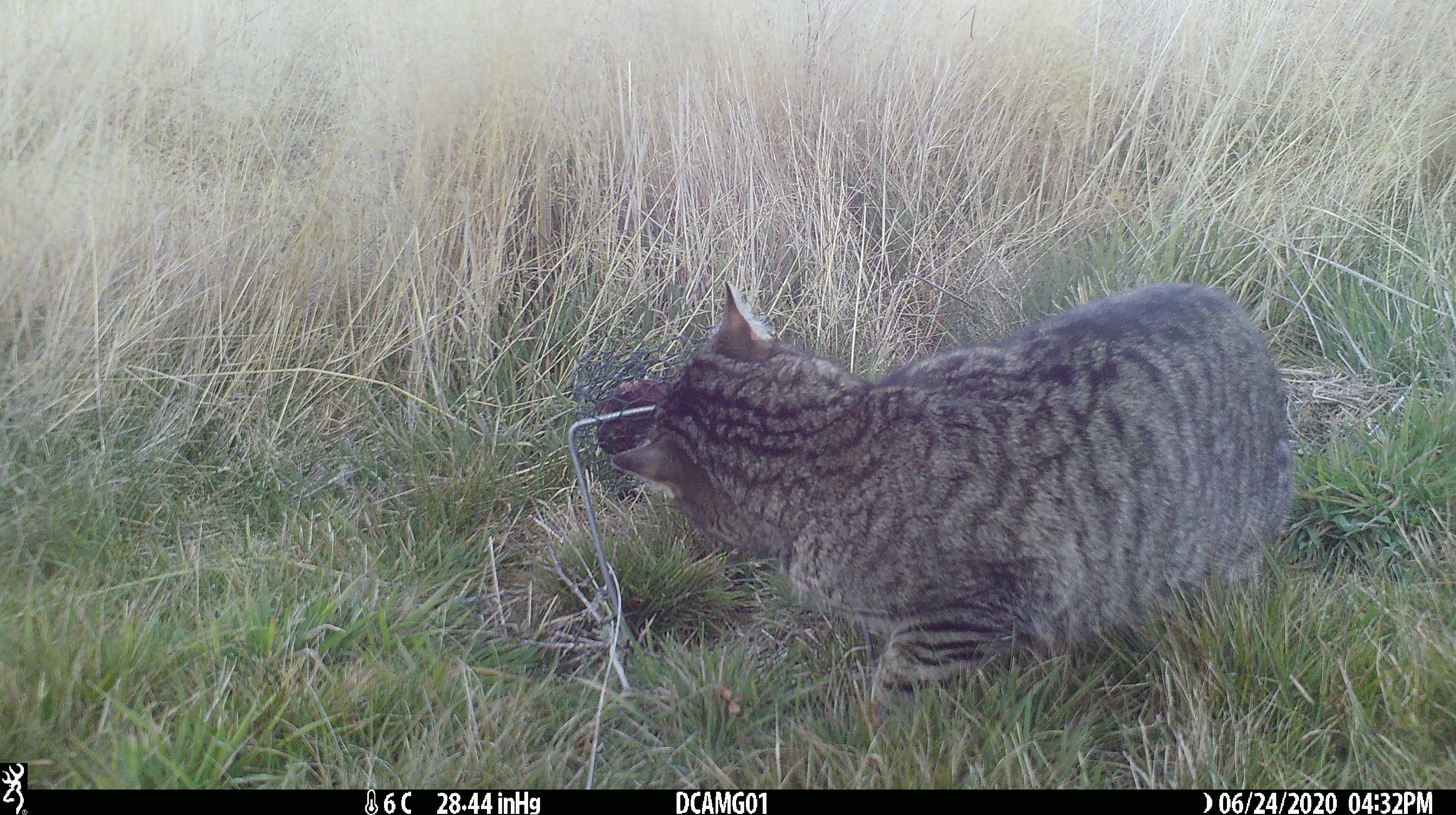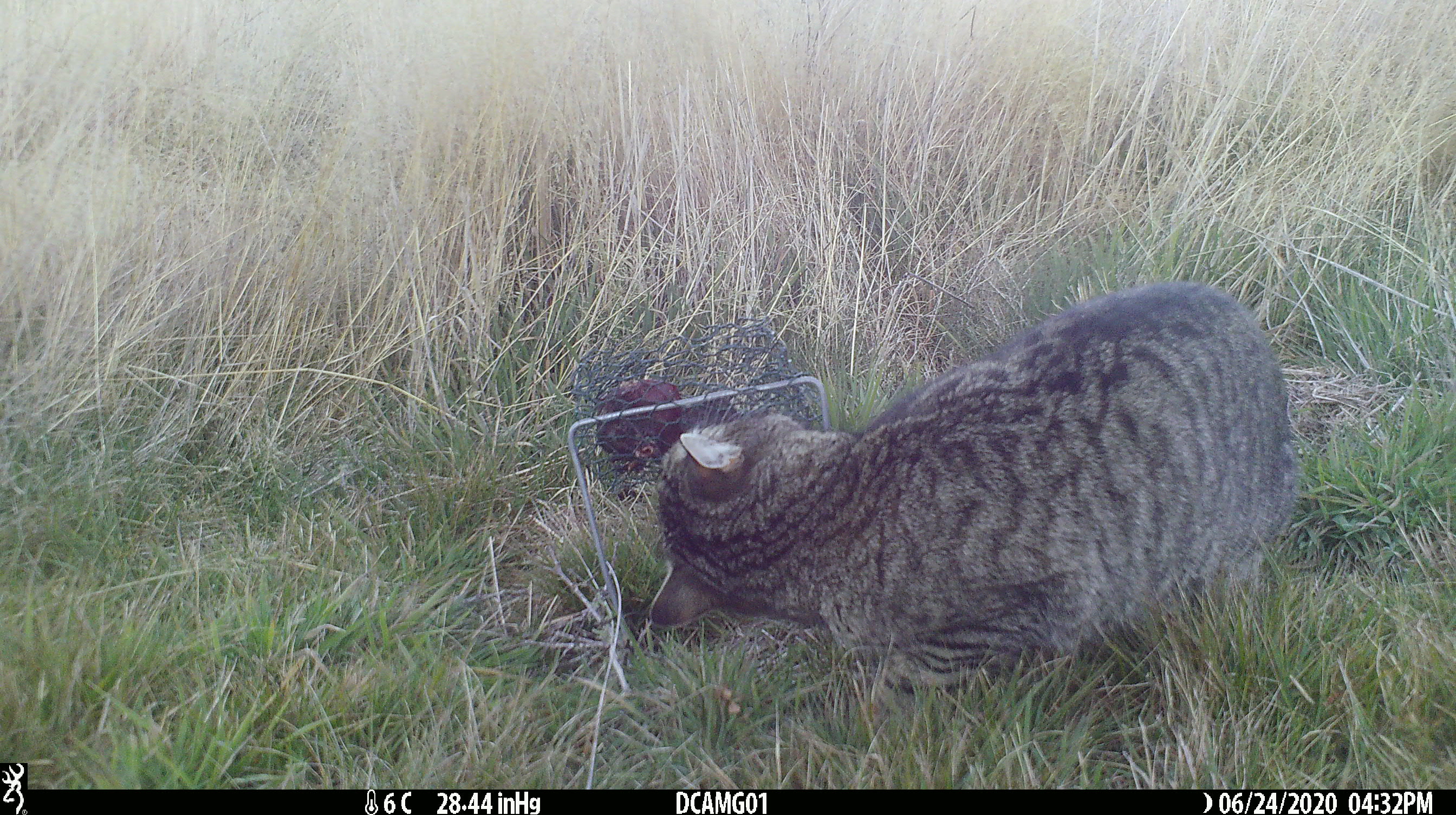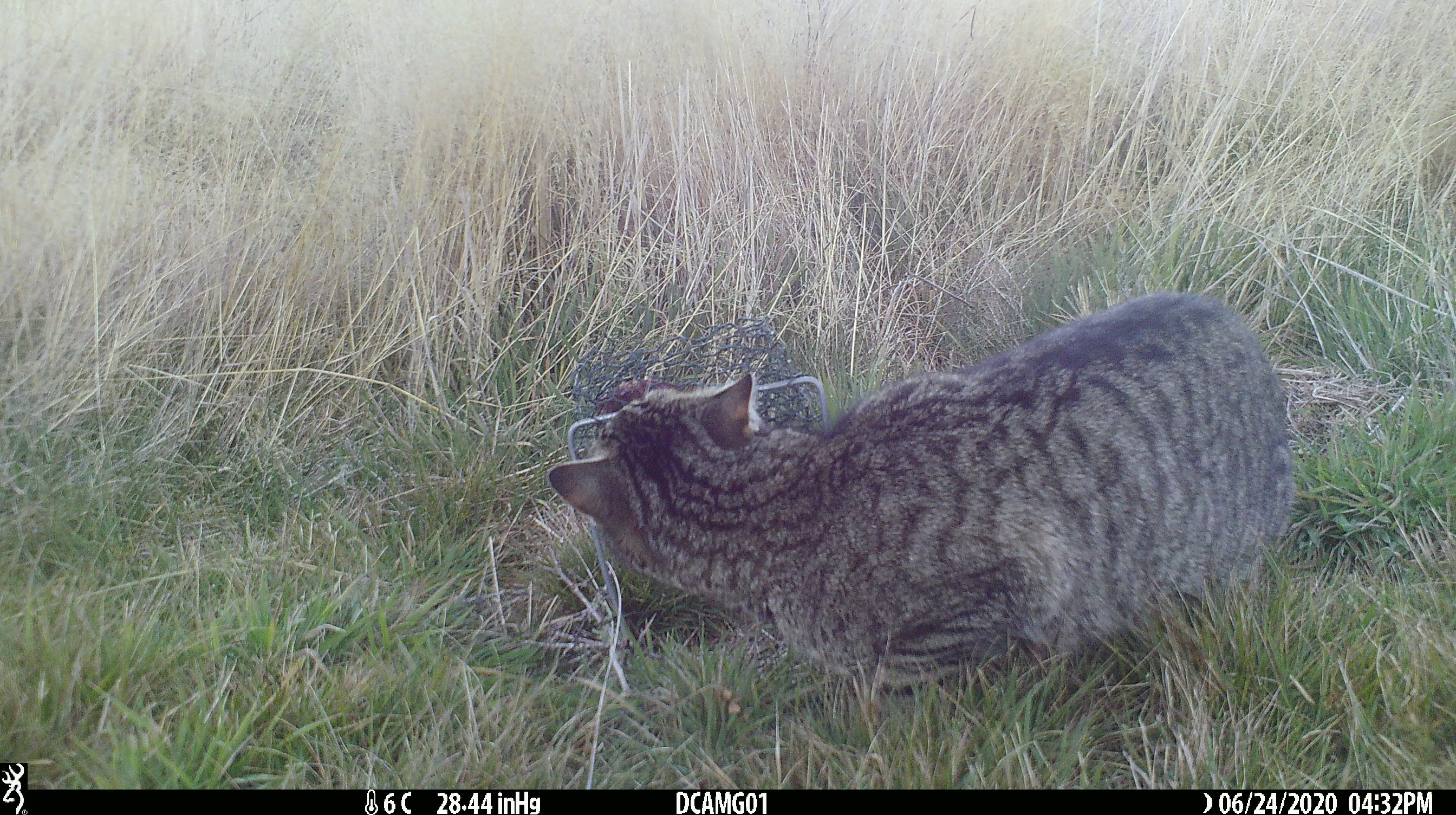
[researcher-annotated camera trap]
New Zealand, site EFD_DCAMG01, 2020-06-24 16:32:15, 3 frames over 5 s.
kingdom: Animalia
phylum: Chordata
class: Mammalia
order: Carnivora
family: Felidae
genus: Felis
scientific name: Felis catus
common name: domestic cat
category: cat